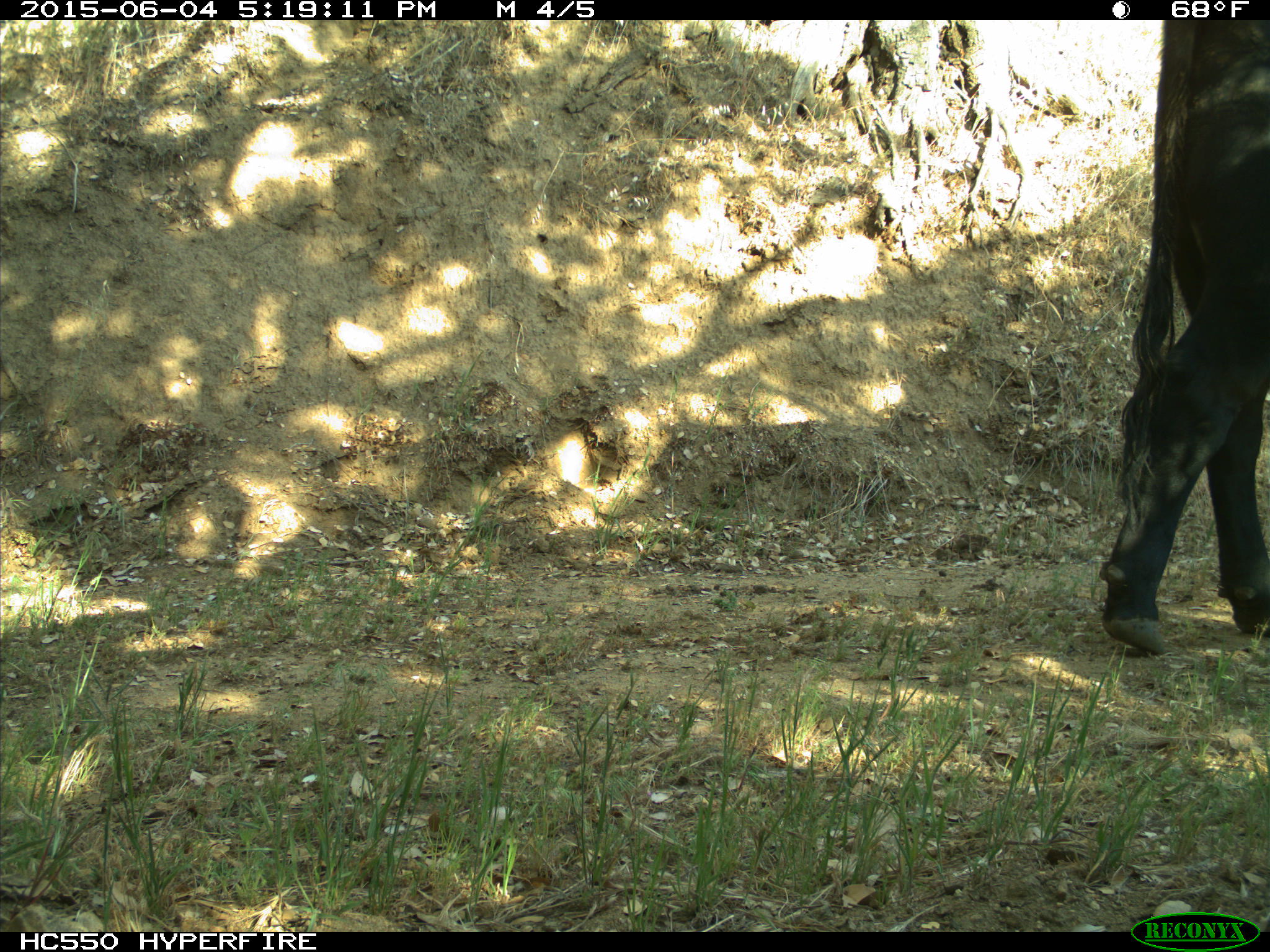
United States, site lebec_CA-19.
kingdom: Animalia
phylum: Chordata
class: Mammalia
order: Artiodactyla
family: Bovidae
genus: Bos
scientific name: Bos taurus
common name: domestic cow